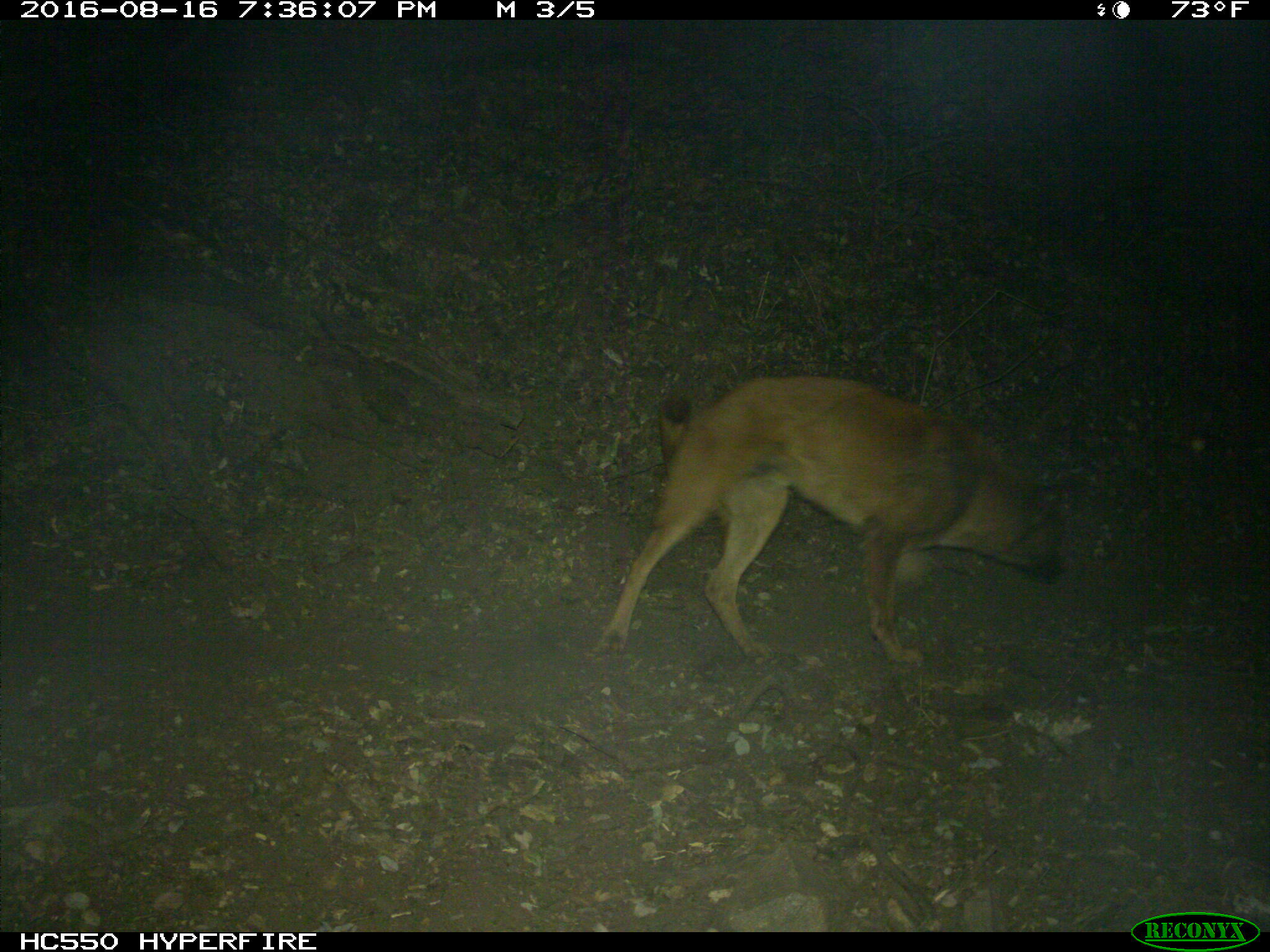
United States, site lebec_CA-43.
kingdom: Animalia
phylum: Chordata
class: Mammalia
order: Carnivora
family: Canidae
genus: Canis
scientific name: Canis familiaris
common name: domestic dog